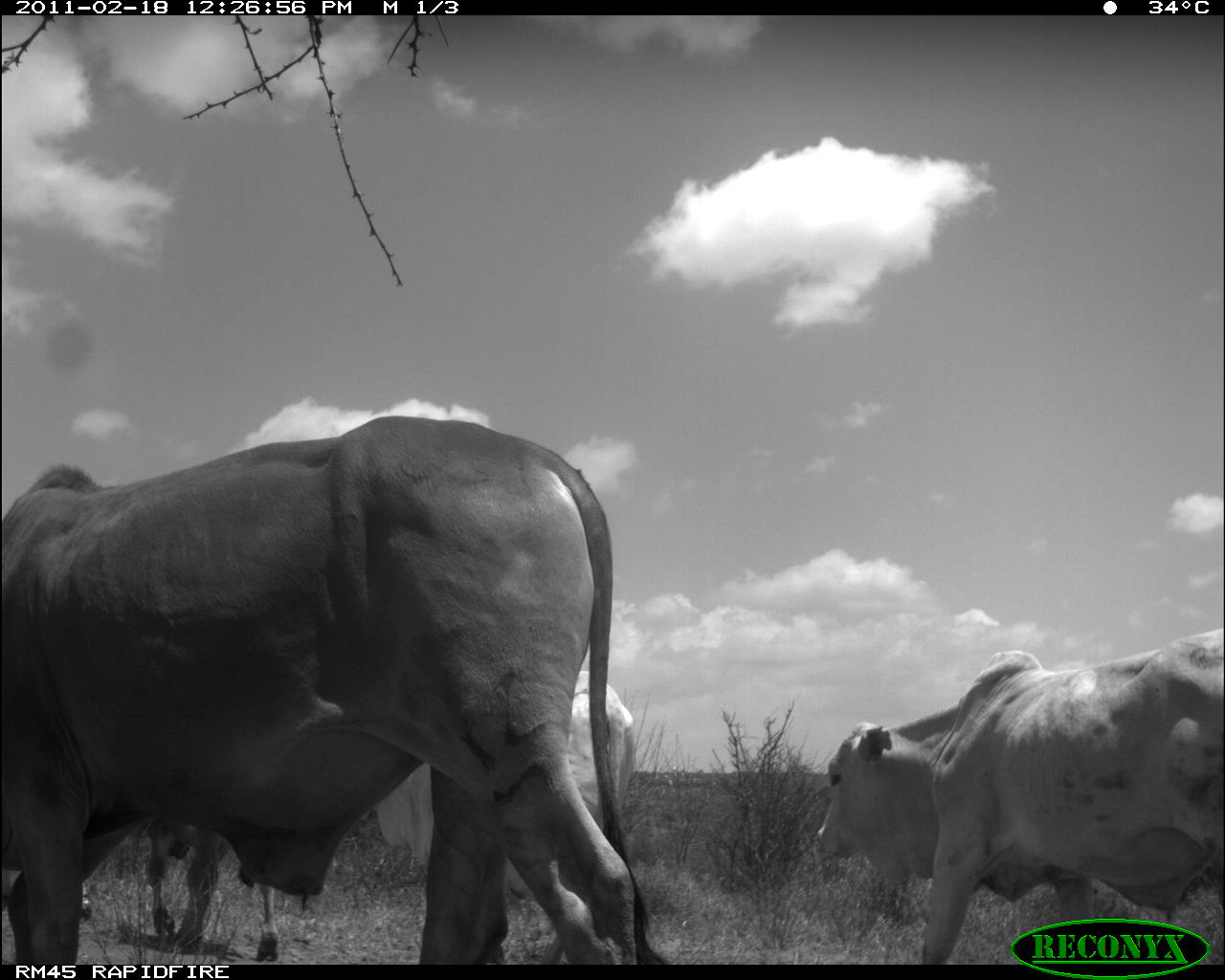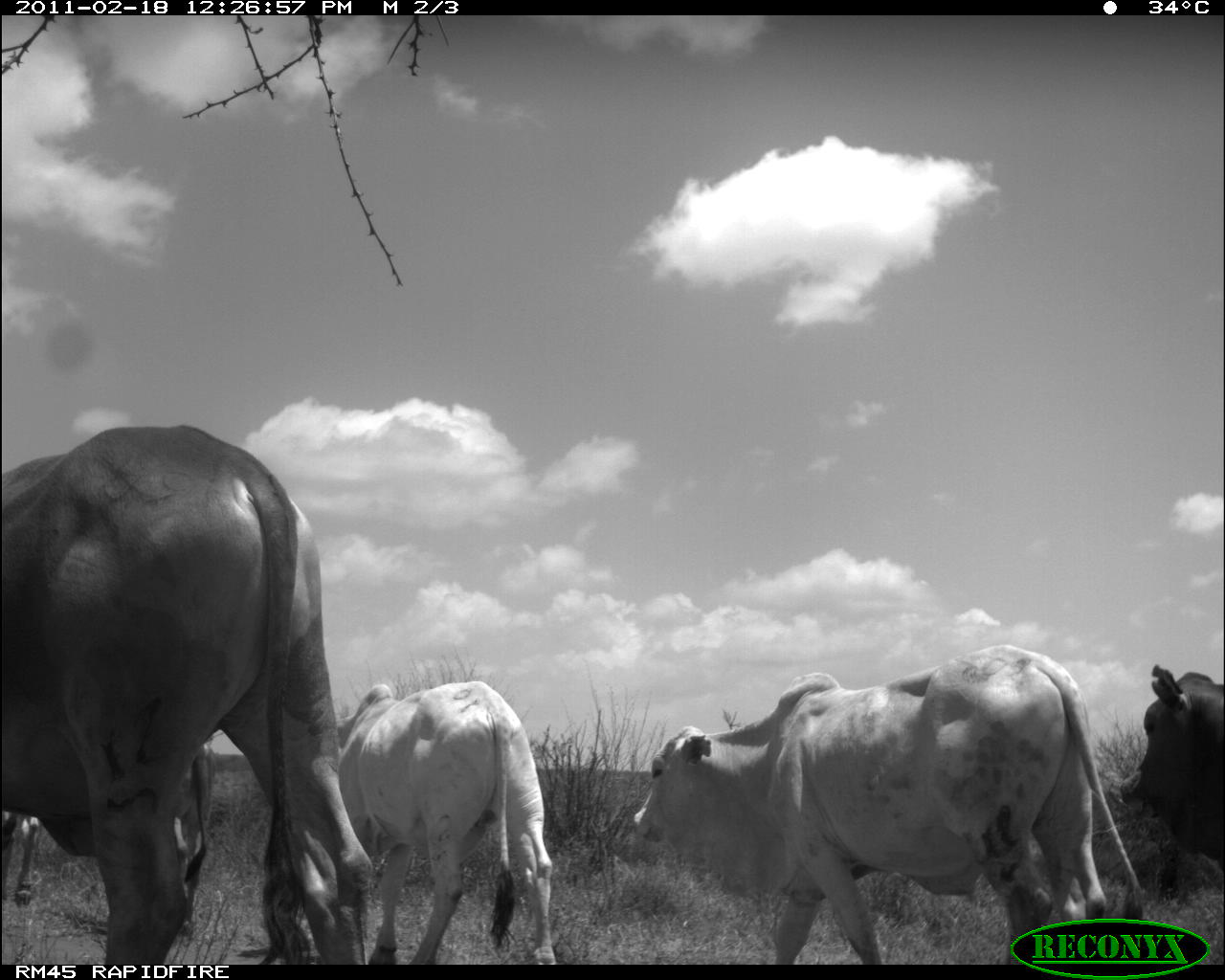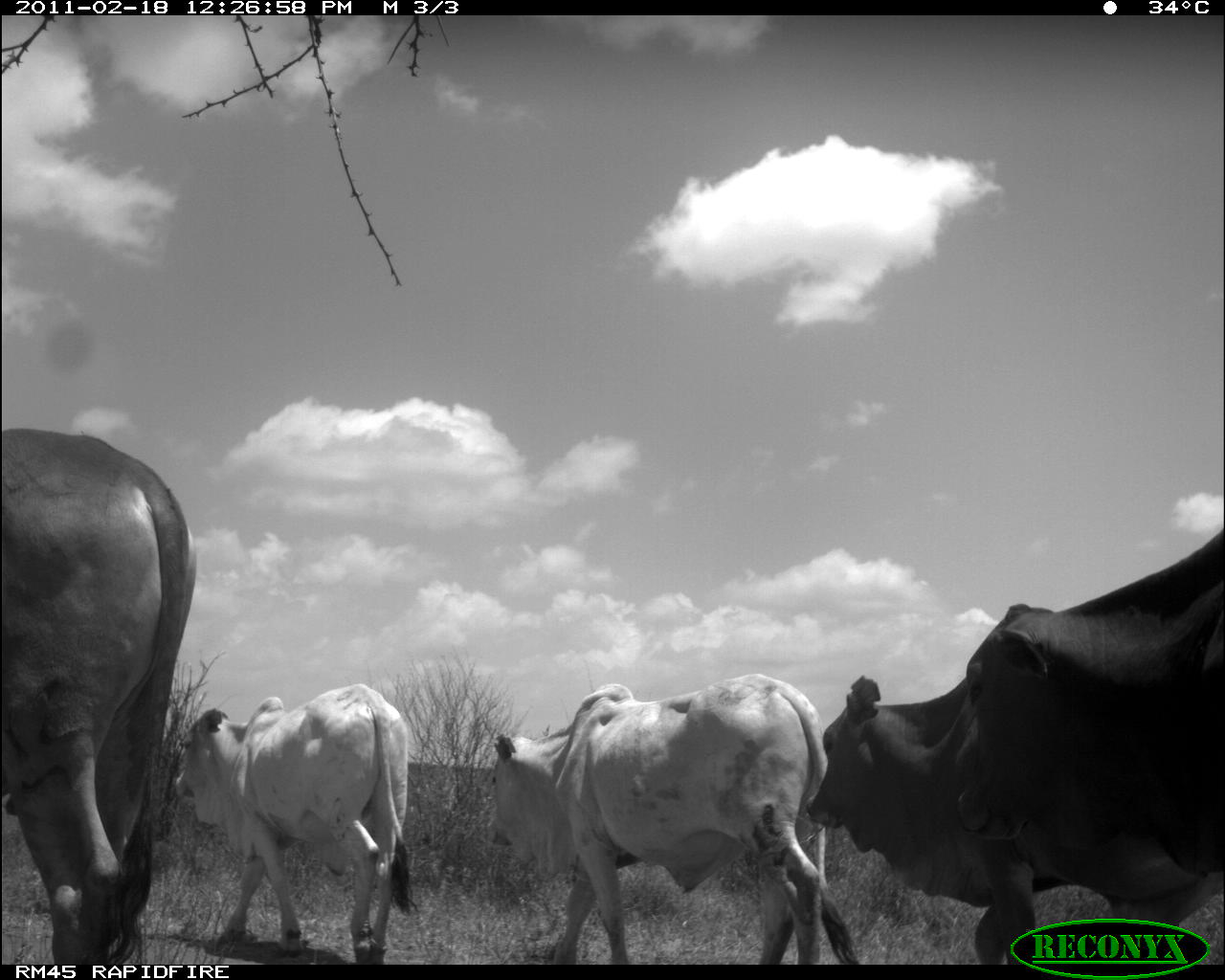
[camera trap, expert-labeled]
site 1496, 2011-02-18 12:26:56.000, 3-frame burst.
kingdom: Animalia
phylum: Chordata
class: Mammalia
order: Artiodactyla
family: Bovidae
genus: Bos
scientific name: Bos taurus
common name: domestic cattle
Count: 3.